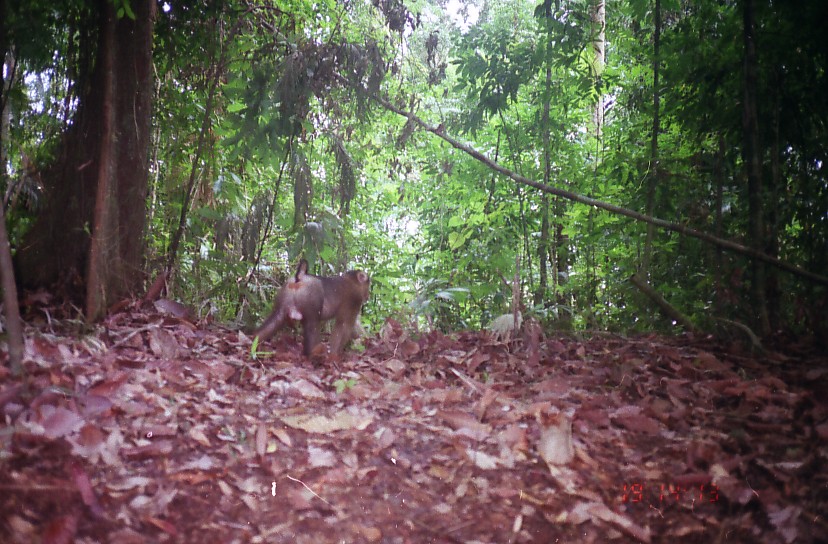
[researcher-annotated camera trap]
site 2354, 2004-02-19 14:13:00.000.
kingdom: Animalia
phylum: Chordata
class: Mammalia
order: Primates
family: Cercopithecidae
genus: Macaca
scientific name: Macaca nemestrina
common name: southern pig-tailed macaque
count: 1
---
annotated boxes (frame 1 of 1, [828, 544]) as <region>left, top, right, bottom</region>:
macaca nemestrina: <region>252, 259, 370, 359</region>